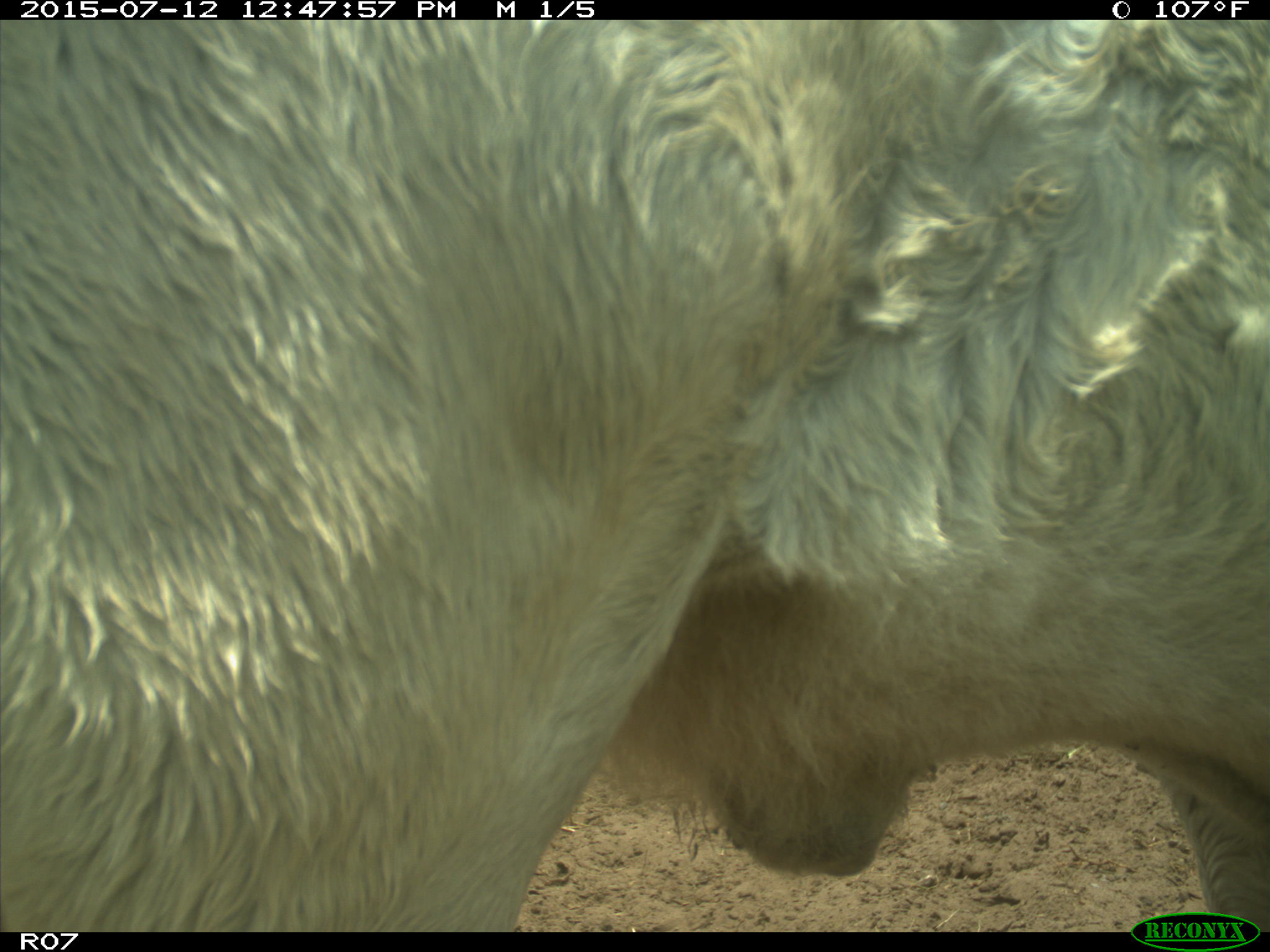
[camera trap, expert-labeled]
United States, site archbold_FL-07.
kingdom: Animalia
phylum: Chordata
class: Mammalia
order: Artiodactyla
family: Bovidae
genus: Bos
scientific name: Bos taurus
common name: domestic cow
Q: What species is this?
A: Bos taurus (domestic cow).